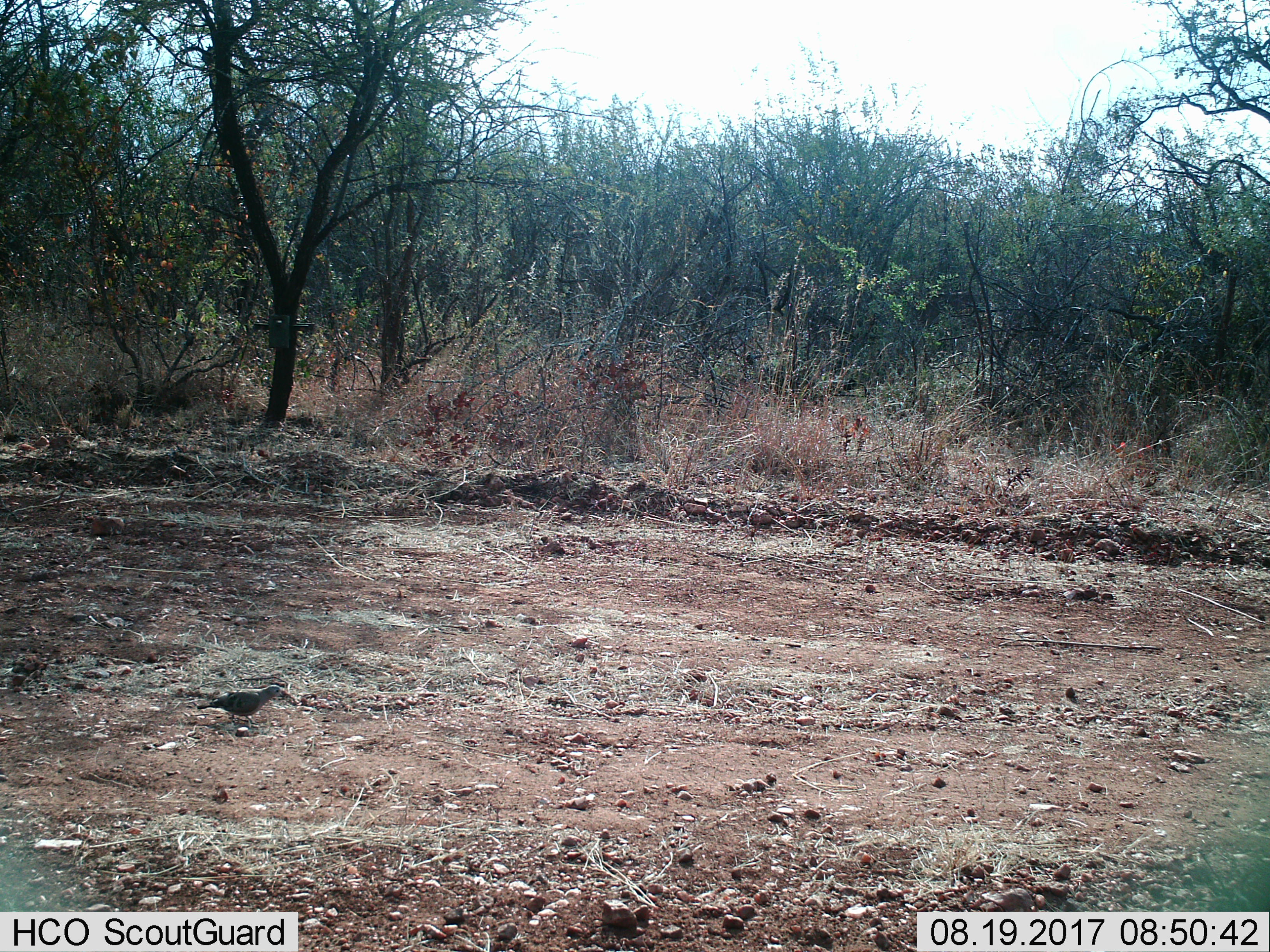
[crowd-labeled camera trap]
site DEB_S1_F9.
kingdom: Animalia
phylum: Chordata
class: Aves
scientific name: Aves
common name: bird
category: birdother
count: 1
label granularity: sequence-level